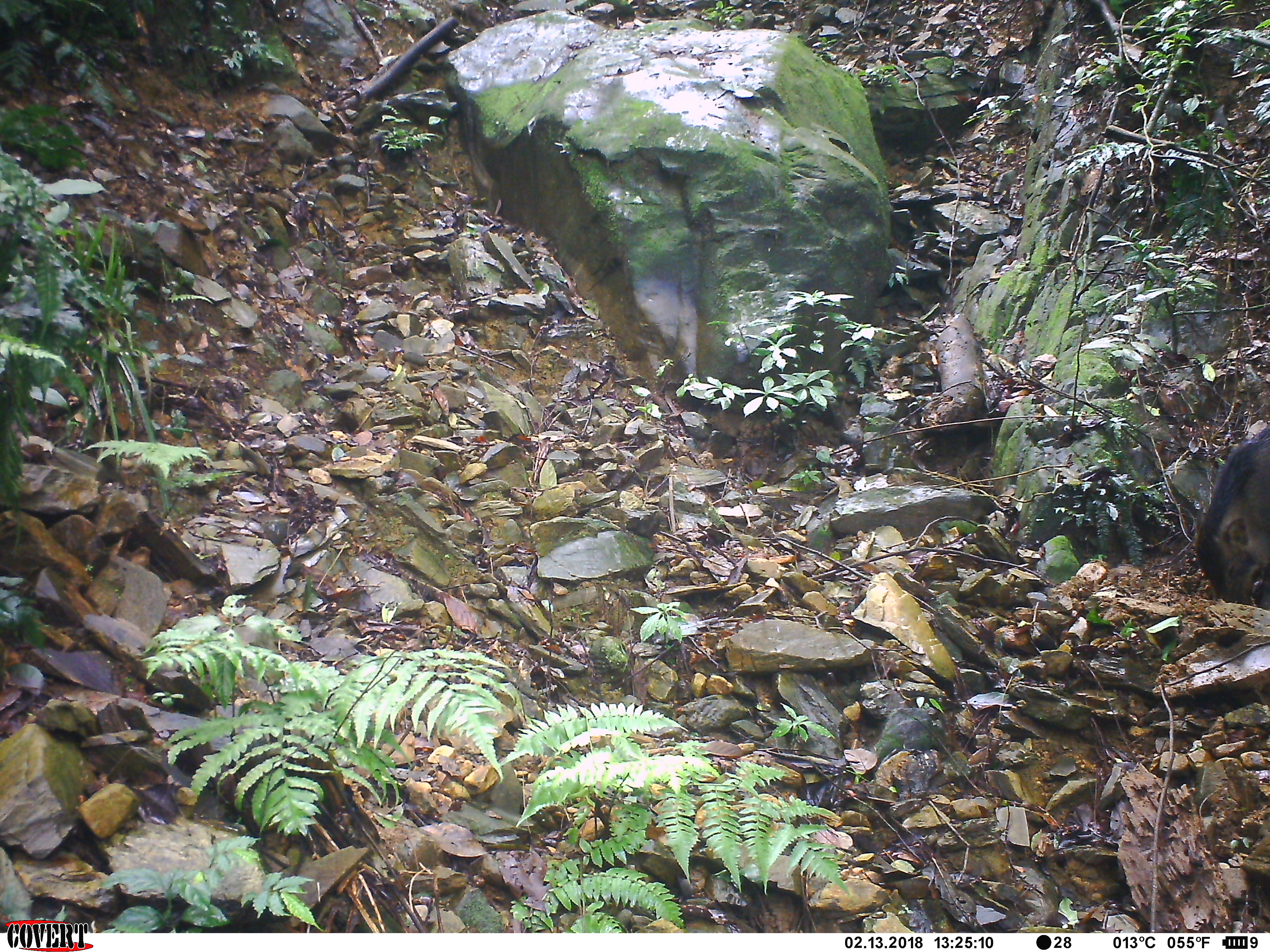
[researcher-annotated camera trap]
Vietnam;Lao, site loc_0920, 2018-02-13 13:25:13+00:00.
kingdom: Animalia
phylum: Chordata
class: Mammalia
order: Artiodactyla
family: Suidae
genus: Sus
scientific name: Sus scrofa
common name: eurasian wild pig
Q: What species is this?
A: Eurasian wild pig (Sus scrofa).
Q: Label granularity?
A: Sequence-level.